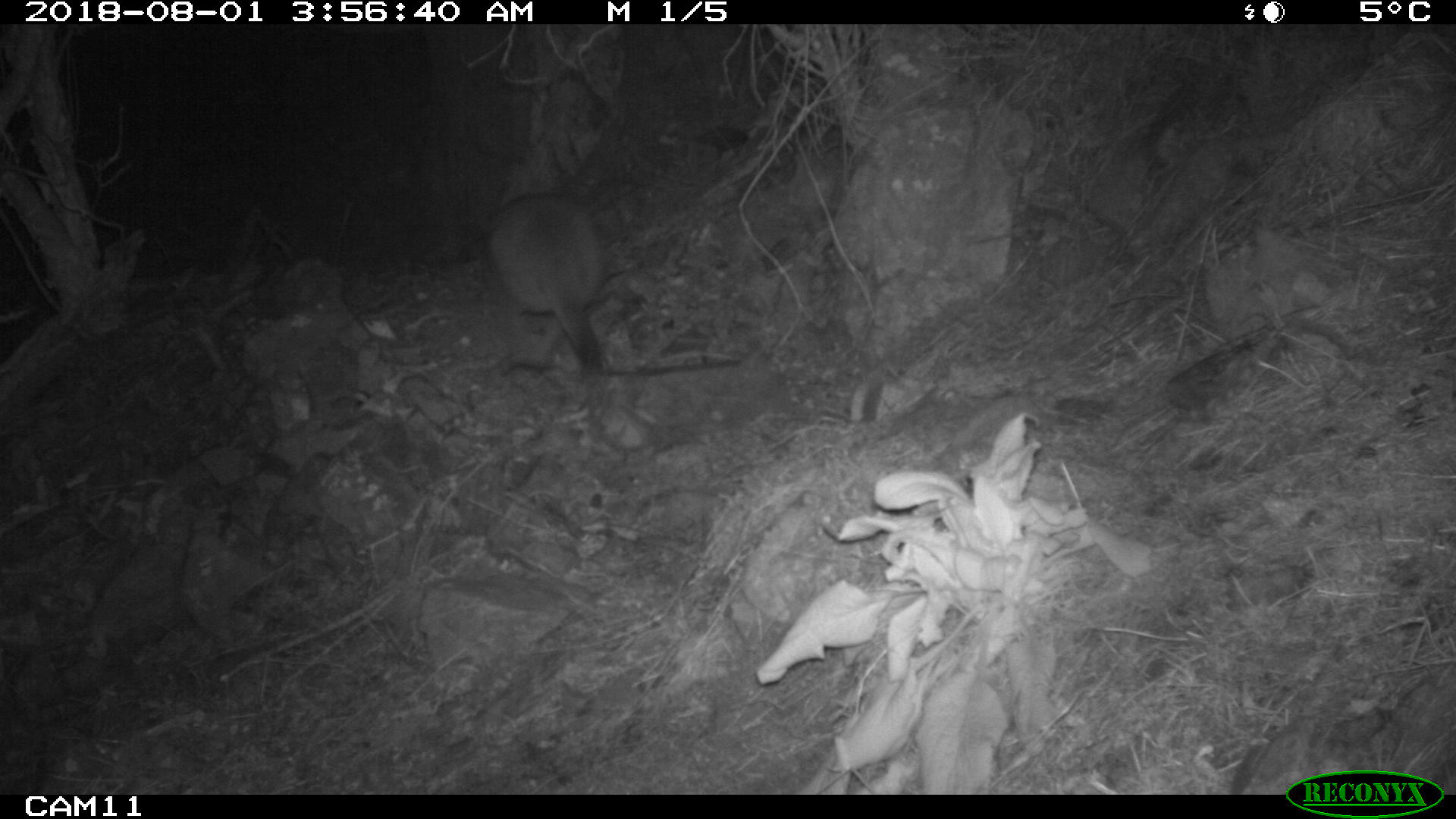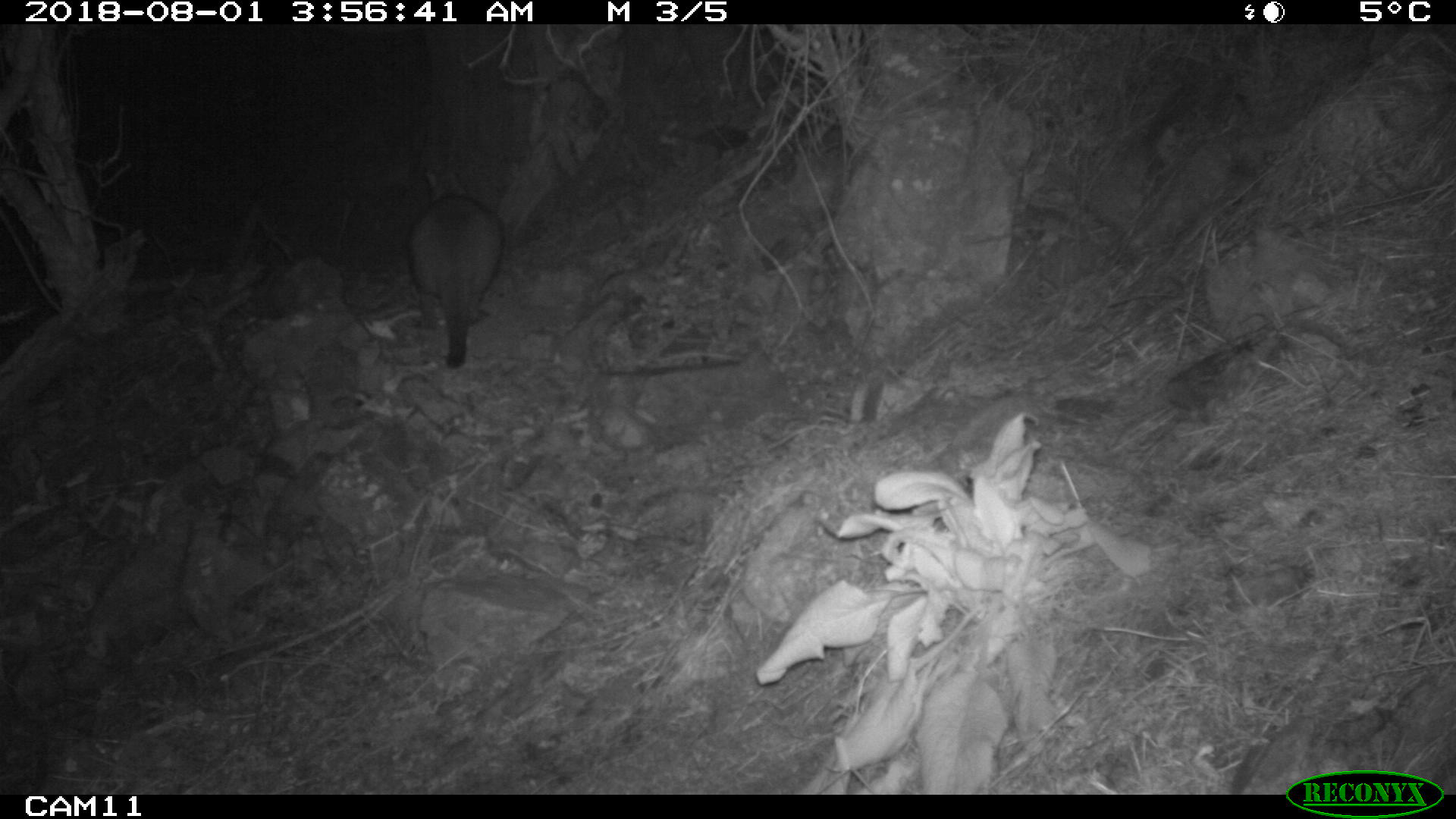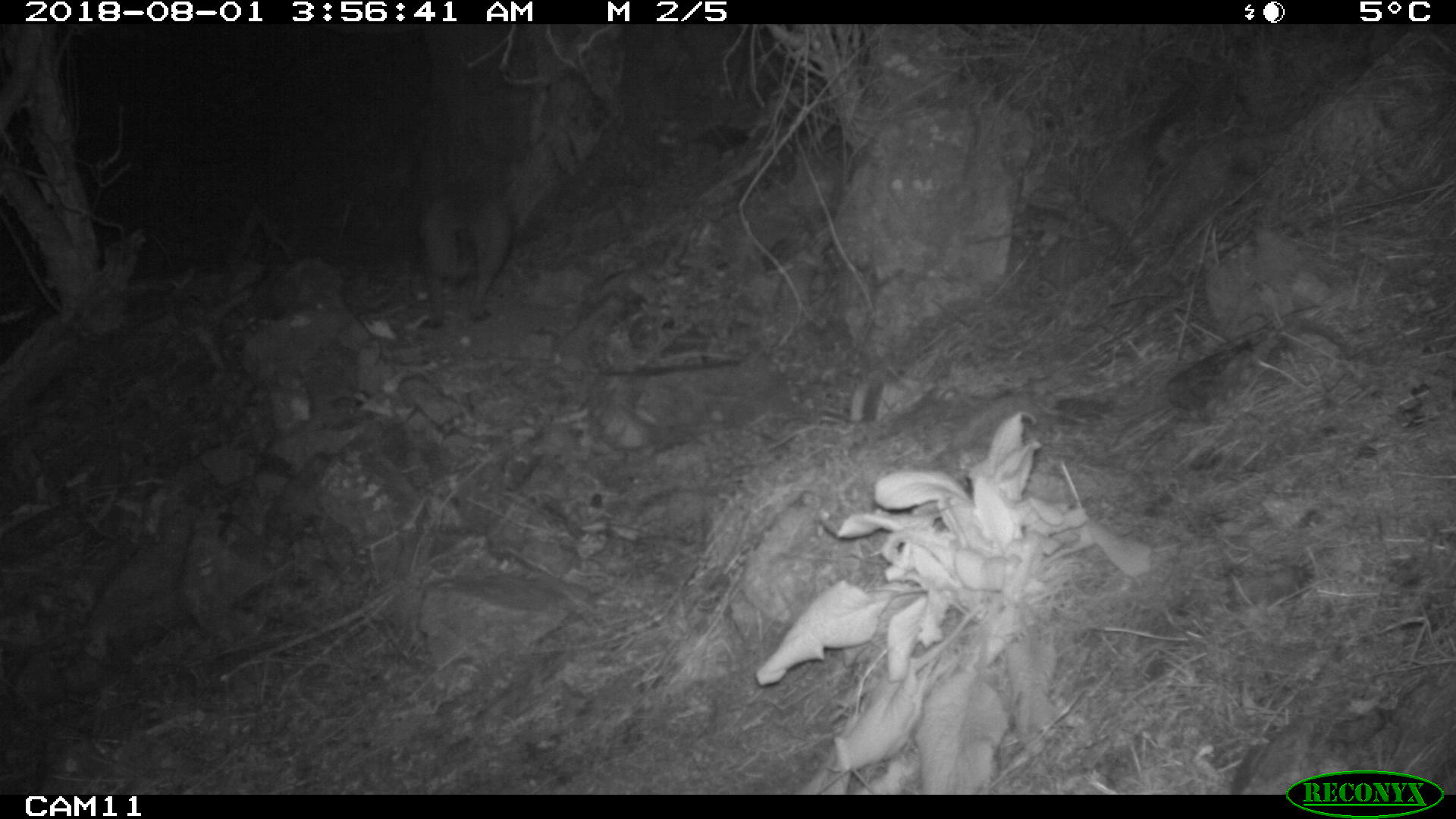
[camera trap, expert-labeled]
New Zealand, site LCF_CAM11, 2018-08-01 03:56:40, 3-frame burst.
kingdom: Animalia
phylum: Chordata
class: Mammalia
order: Diprotodontia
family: Macropodidae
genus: Notamacropus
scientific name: Notamacropus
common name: wallaby